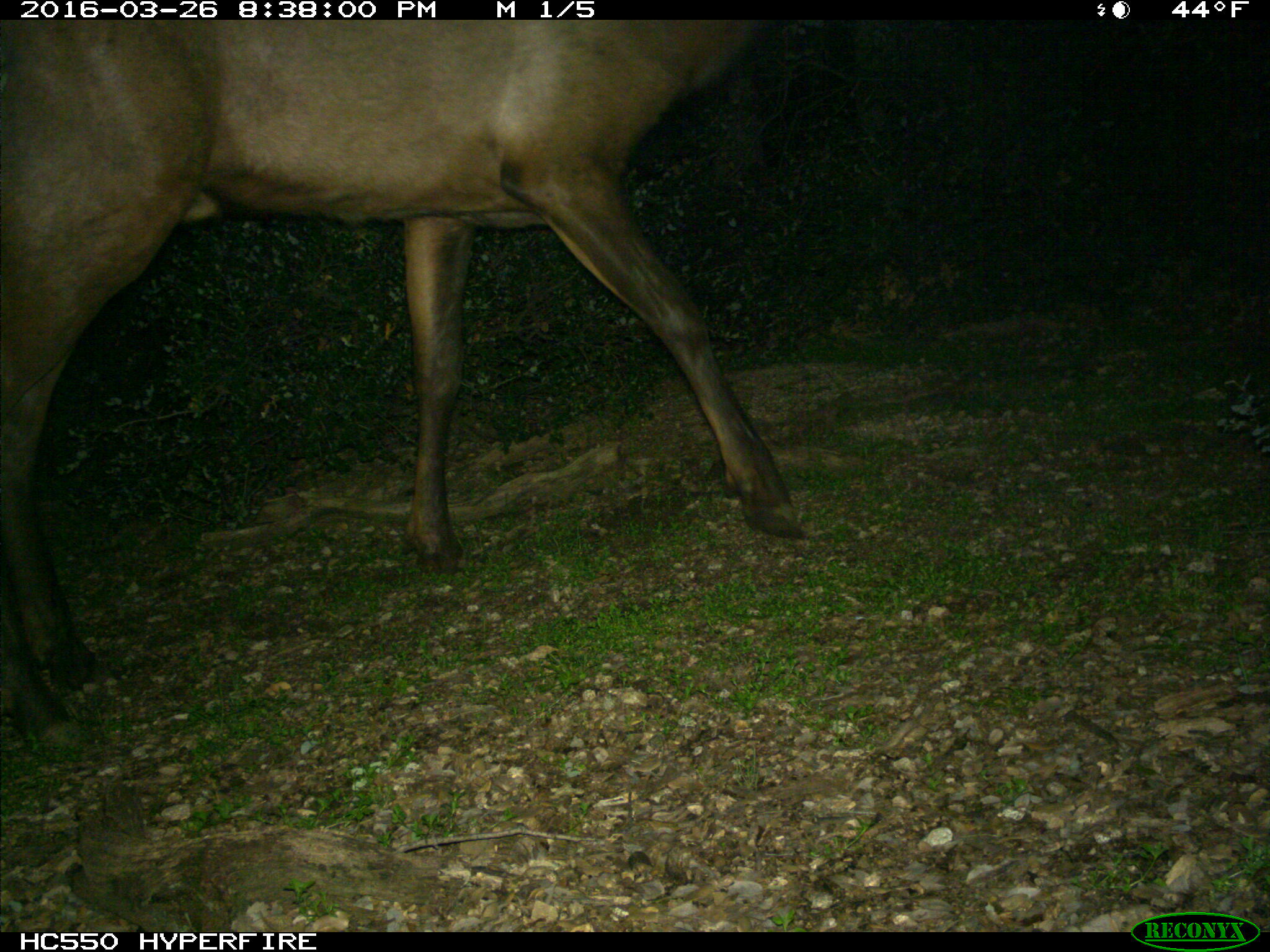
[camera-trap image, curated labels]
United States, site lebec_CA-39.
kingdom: Animalia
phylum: Chordata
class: Mammalia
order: Artiodactyla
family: Cervidae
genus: Cervus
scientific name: Cervus canadensis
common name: elk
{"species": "Cervus canadensis (elk)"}